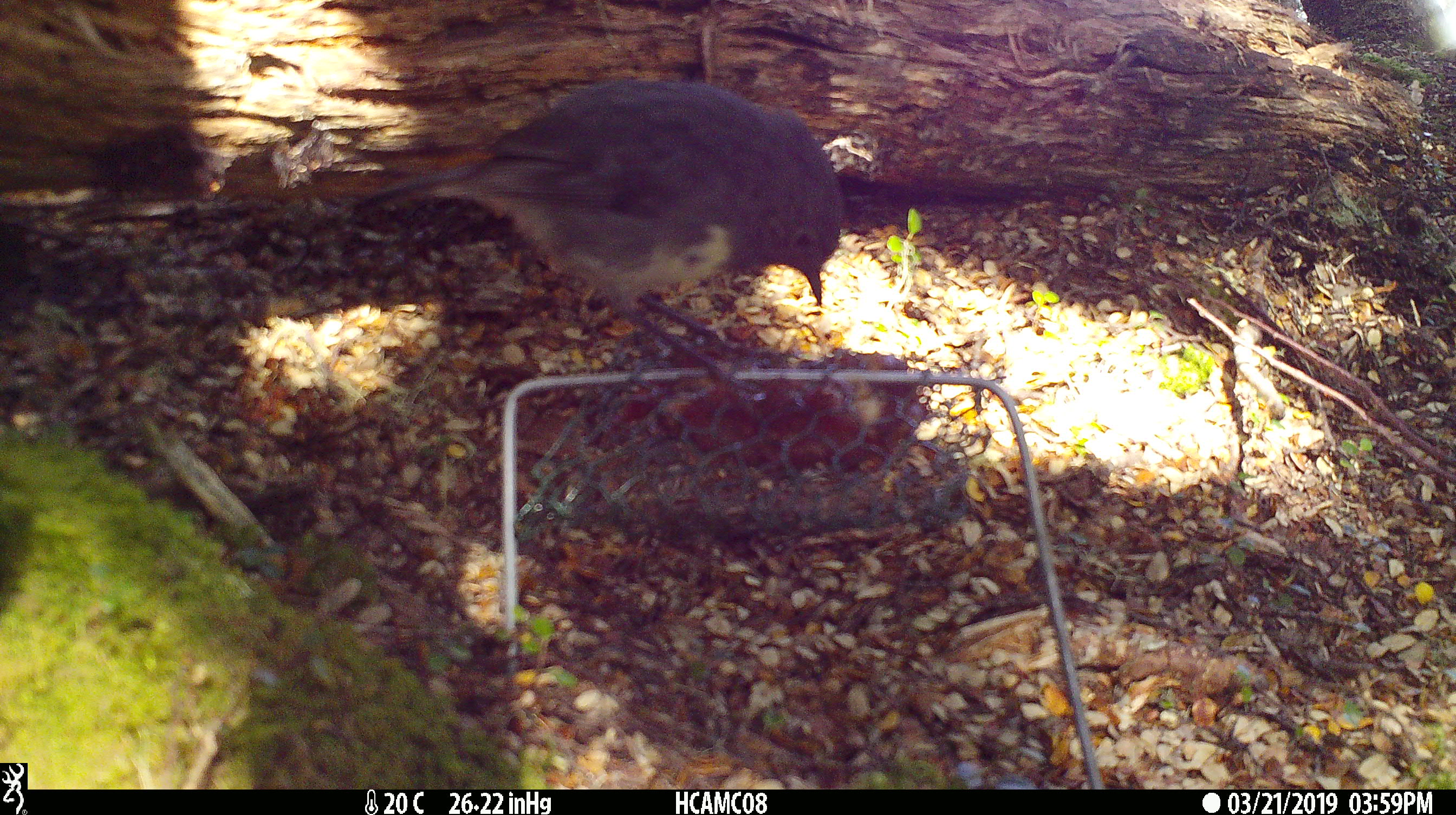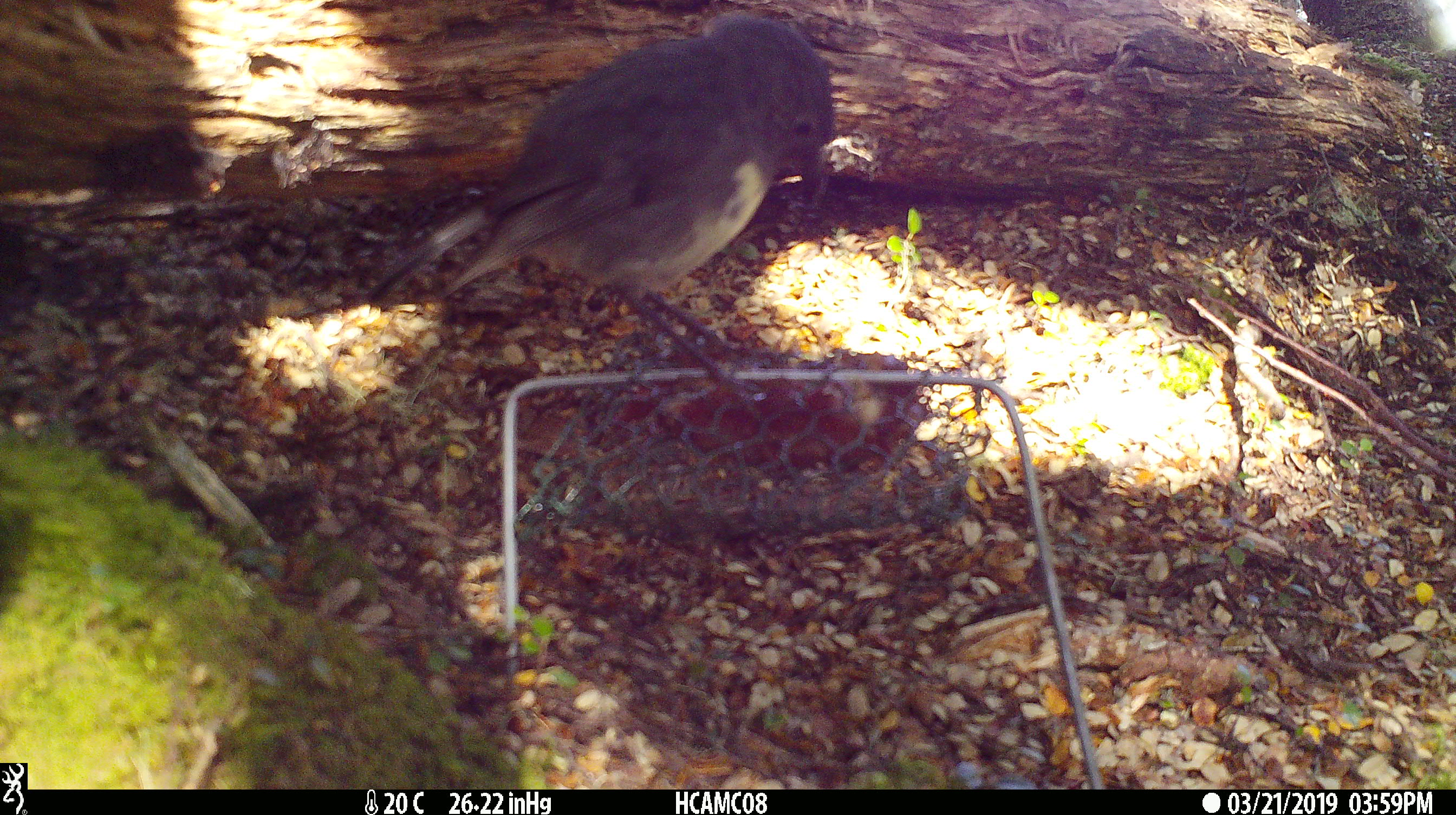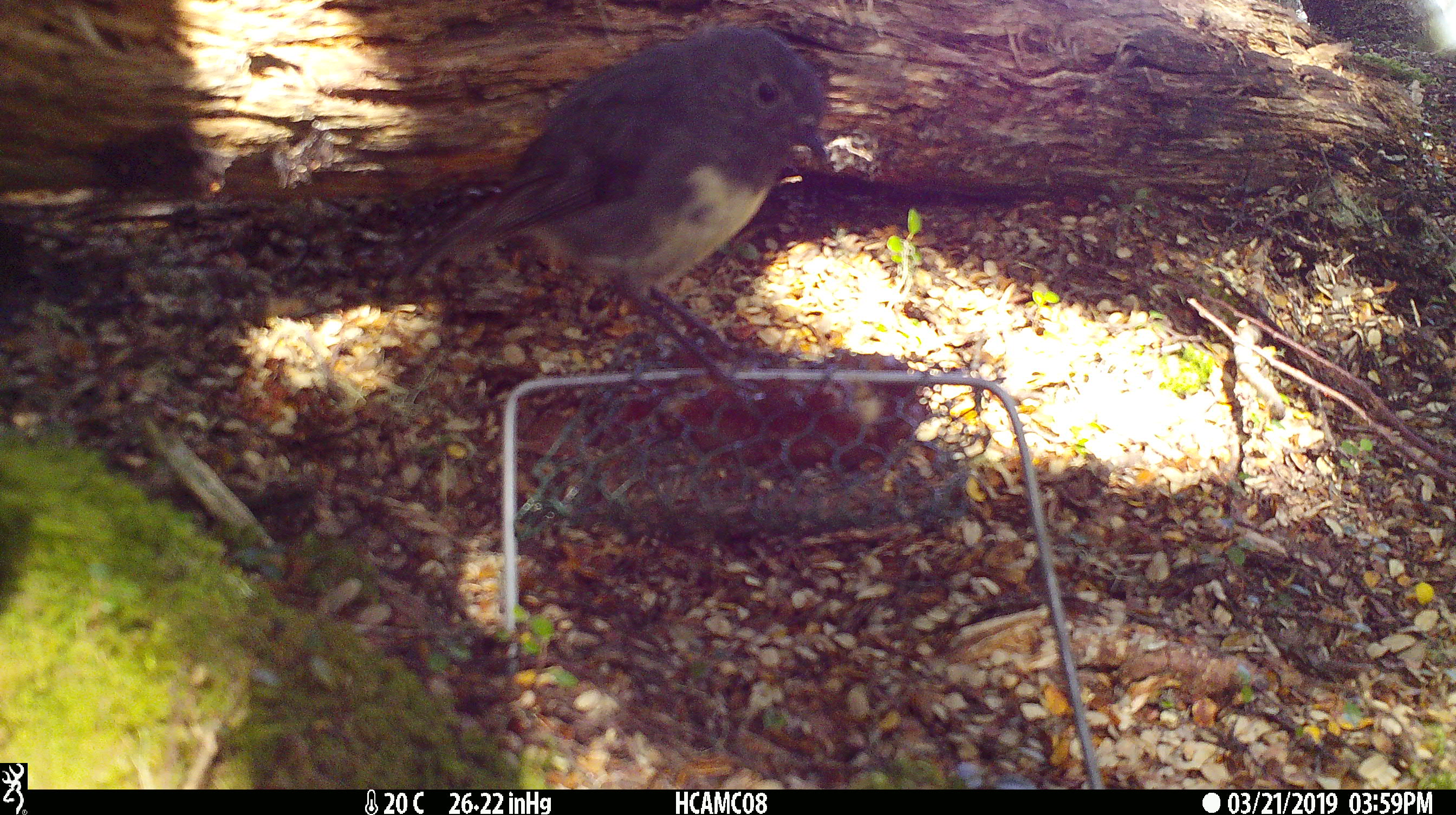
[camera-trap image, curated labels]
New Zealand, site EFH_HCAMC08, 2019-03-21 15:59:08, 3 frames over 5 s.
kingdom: Animalia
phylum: Chordata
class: Aves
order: Passeriformes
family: Petroicidae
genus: Petroica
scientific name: Petroica australis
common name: new zealand robin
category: robin